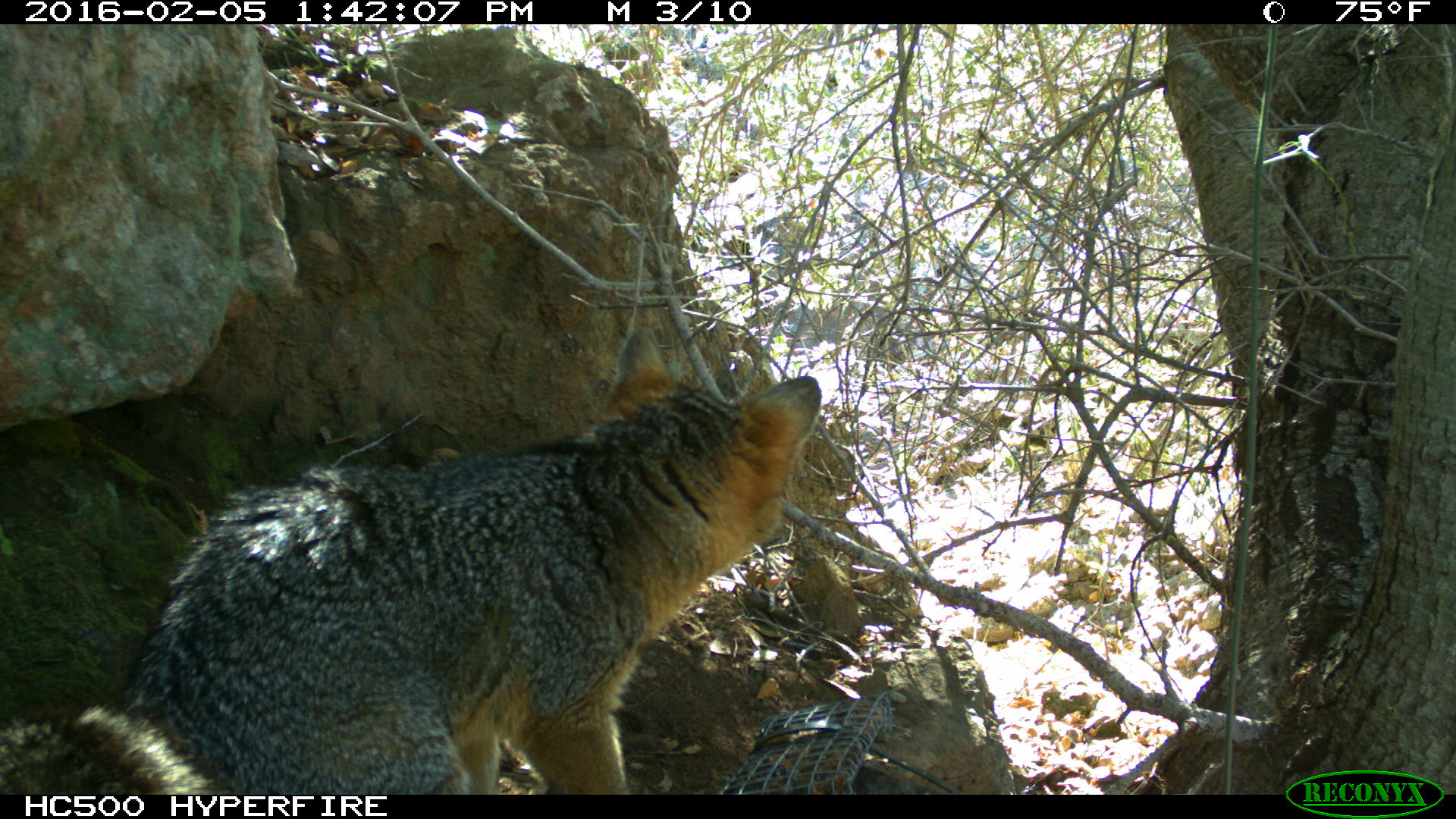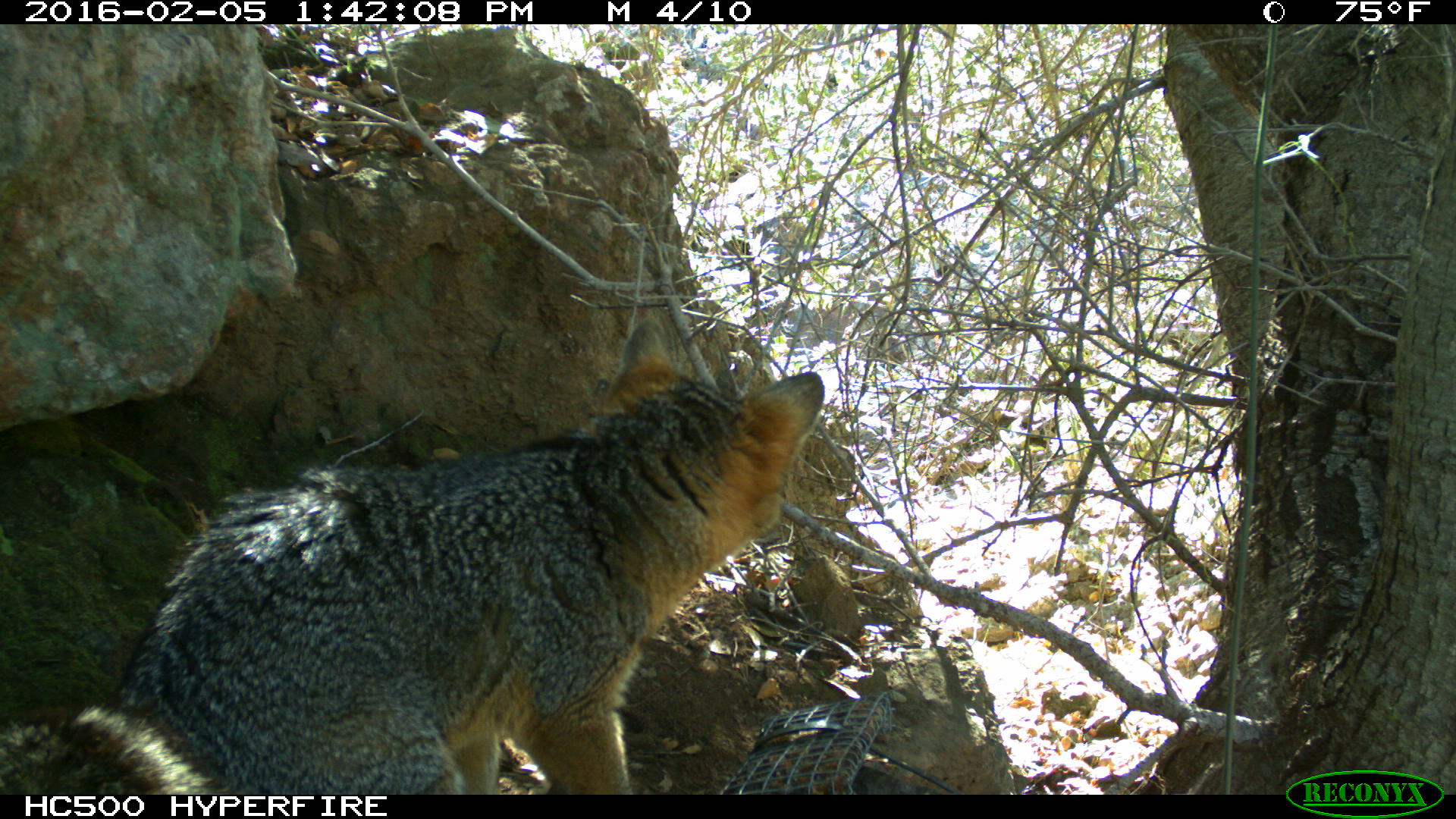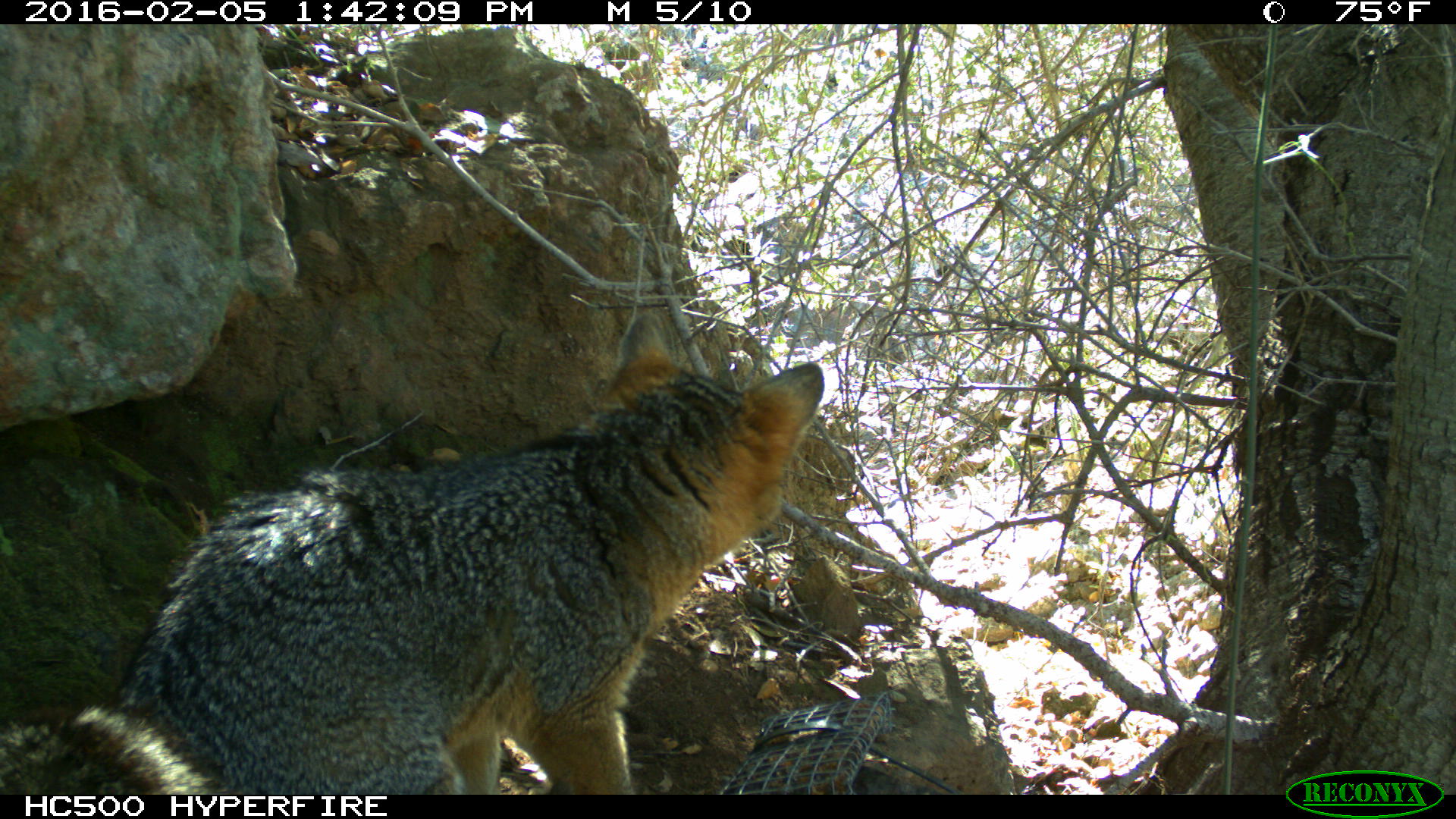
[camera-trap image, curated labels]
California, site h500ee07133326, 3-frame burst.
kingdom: Animalia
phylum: Chordata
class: Mammalia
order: Carnivora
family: Canidae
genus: Urocyon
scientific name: Urocyon littoralis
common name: island fox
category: fox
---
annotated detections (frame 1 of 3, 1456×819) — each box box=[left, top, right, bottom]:
fox: box=[0, 325, 822, 794]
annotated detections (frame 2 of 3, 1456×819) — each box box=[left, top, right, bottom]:
fox: box=[0, 318, 823, 794]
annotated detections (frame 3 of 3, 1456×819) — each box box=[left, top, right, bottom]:
fox: box=[0, 312, 822, 794]